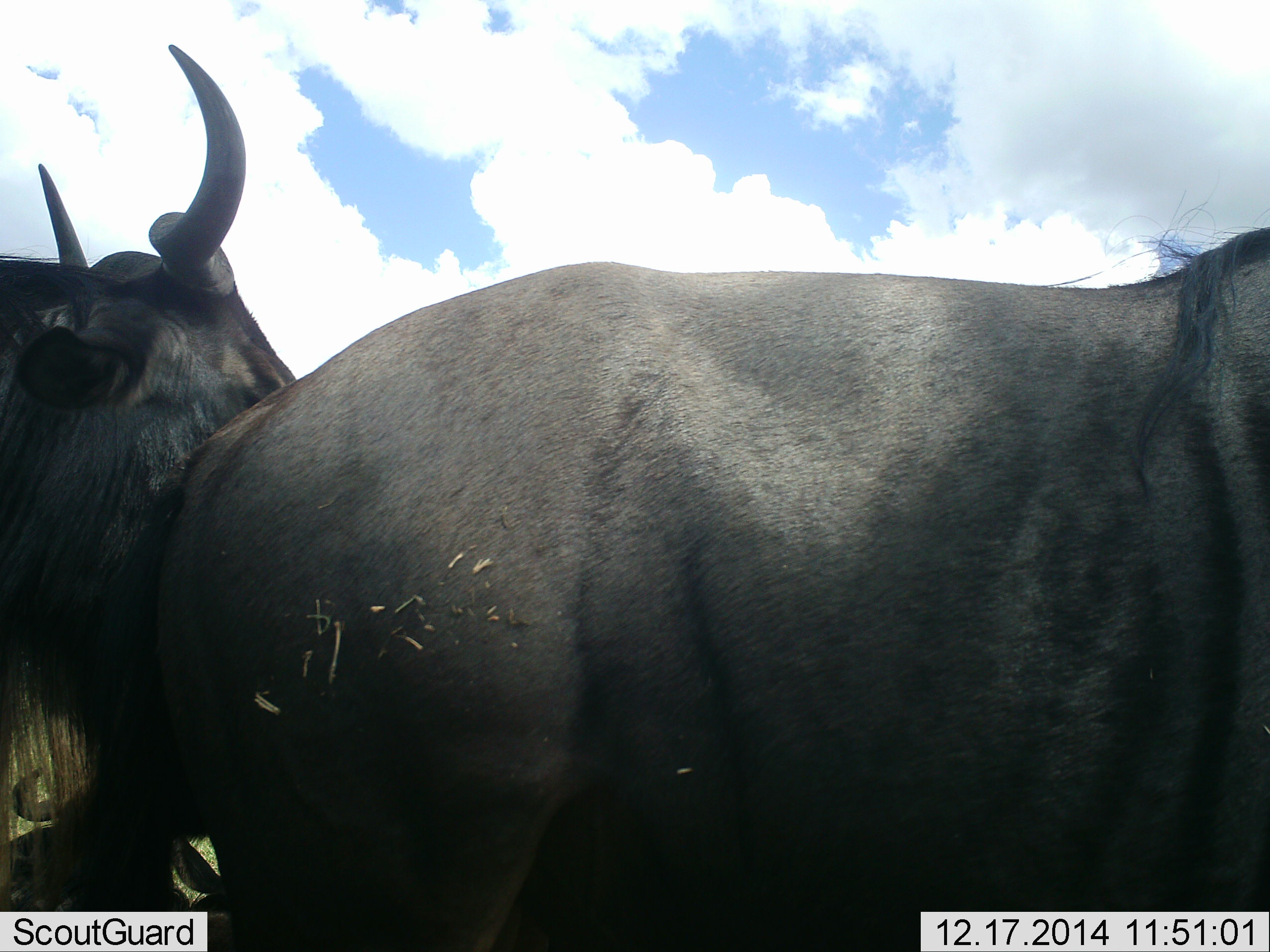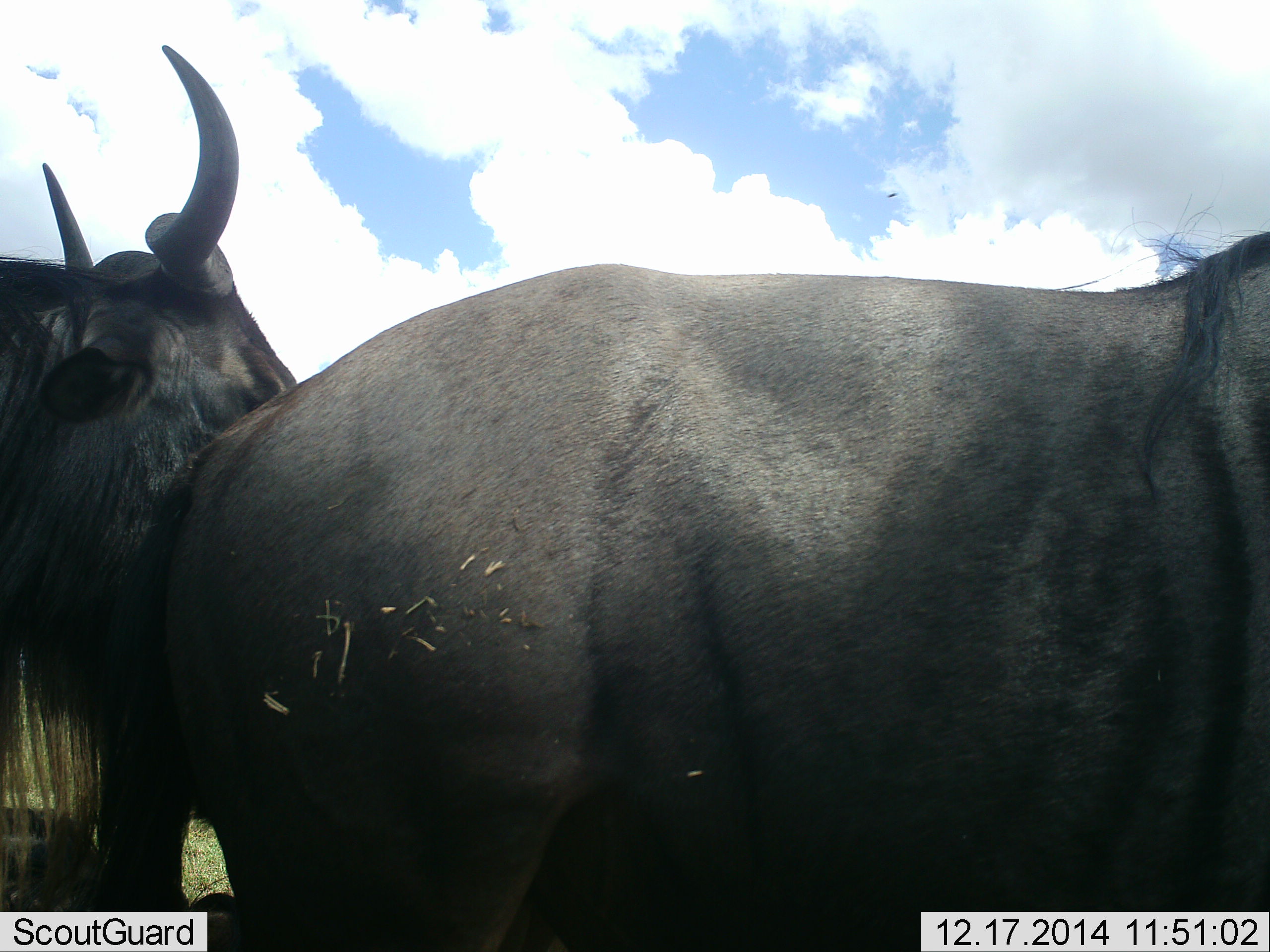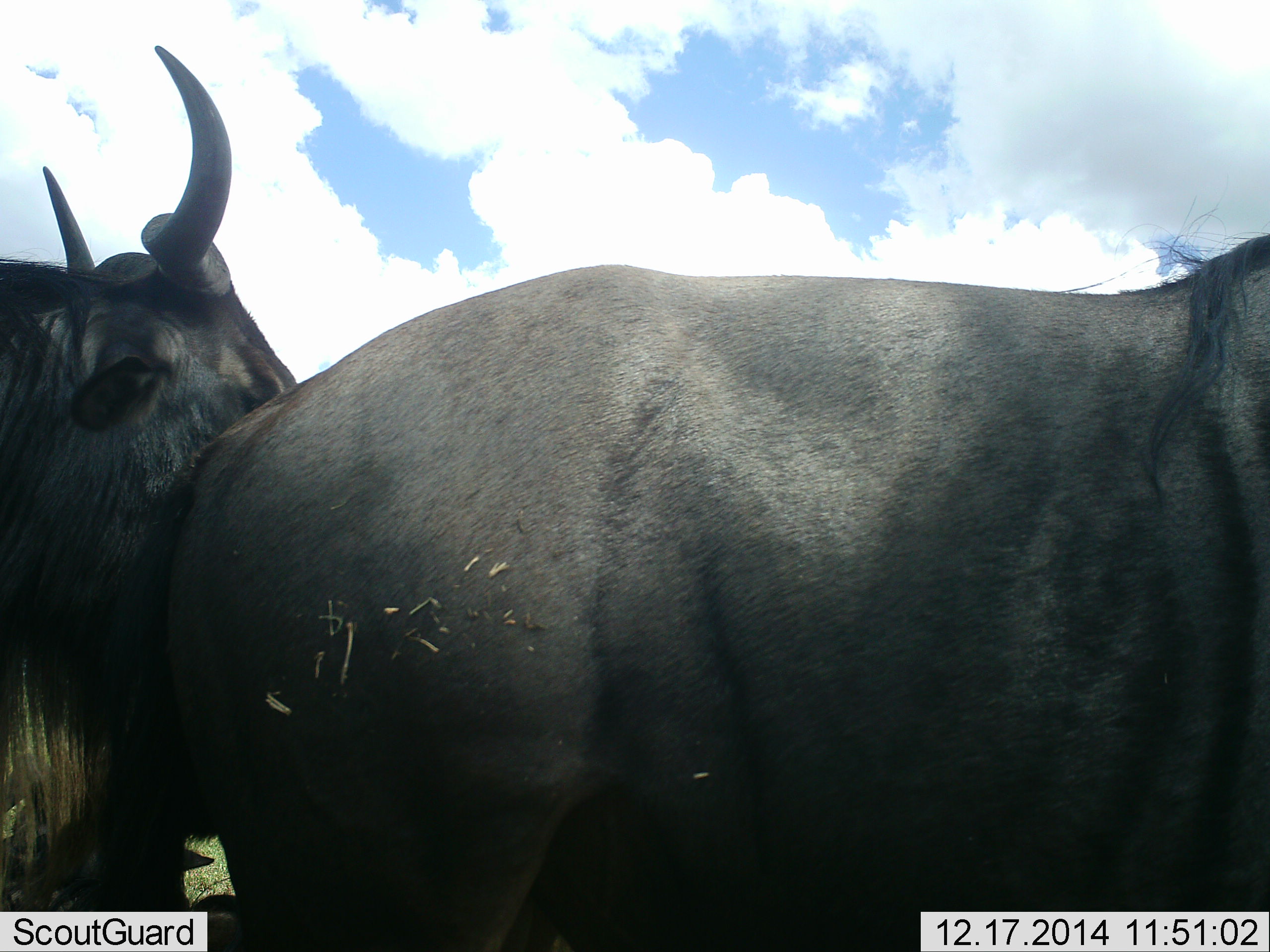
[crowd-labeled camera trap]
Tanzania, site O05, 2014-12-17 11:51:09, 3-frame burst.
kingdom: Animalia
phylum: Chordata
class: Mammalia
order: Artiodactyla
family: Bovidae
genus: Connochaetes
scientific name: Connochaetes taurinus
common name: blue wildebeest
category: wildebeest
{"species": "wildebeest (blue wildebeest) (Connochaetes taurinus)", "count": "2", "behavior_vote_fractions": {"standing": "100%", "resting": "10%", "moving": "0%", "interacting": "0%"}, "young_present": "0%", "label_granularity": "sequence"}